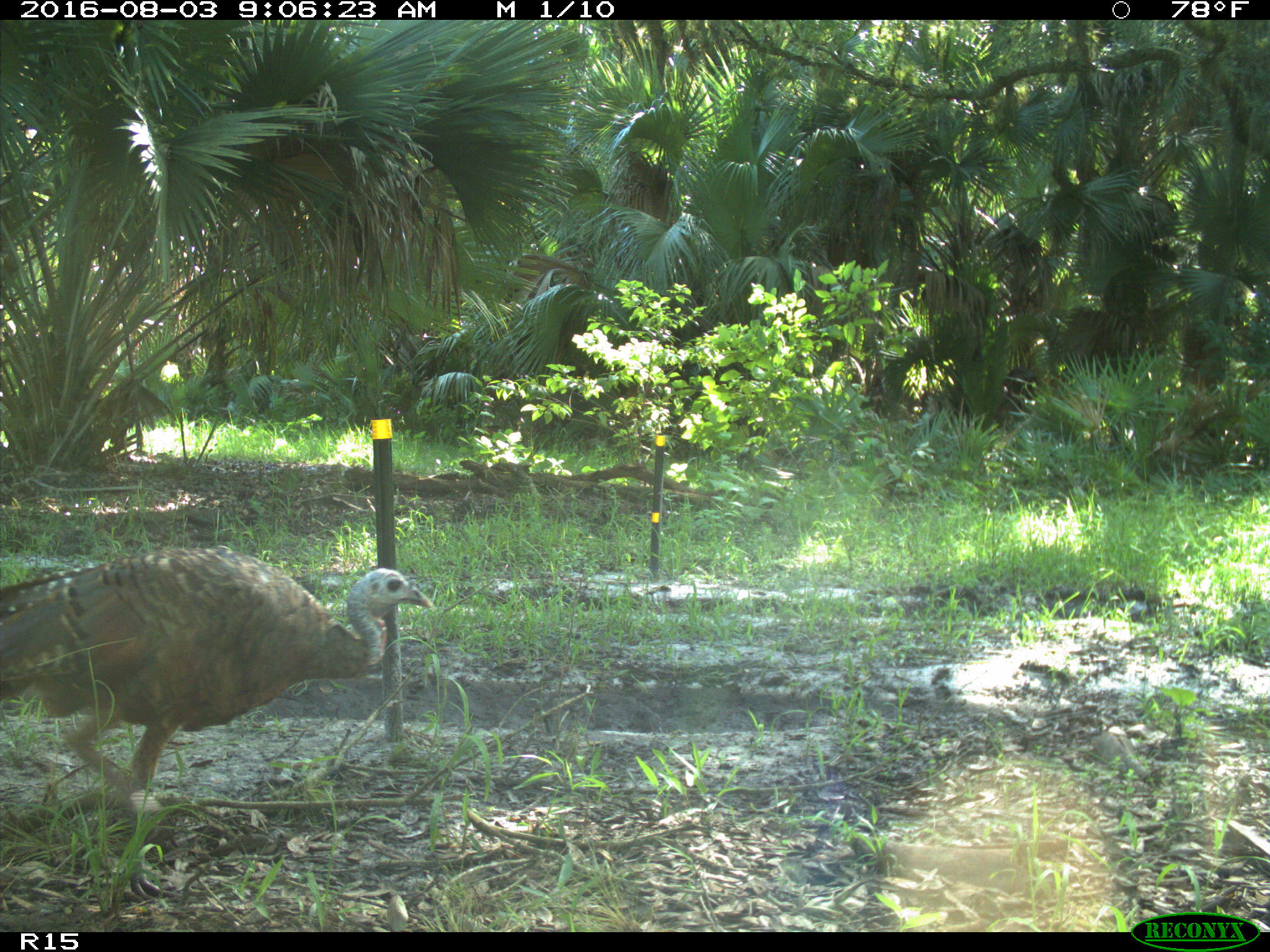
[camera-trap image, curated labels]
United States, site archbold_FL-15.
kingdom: Animalia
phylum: Chordata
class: Aves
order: Galliformes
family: Phasianidae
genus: Meleagris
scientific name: Meleagris gallopavo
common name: wild turkey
Meleagris gallopavo (wild turkey).